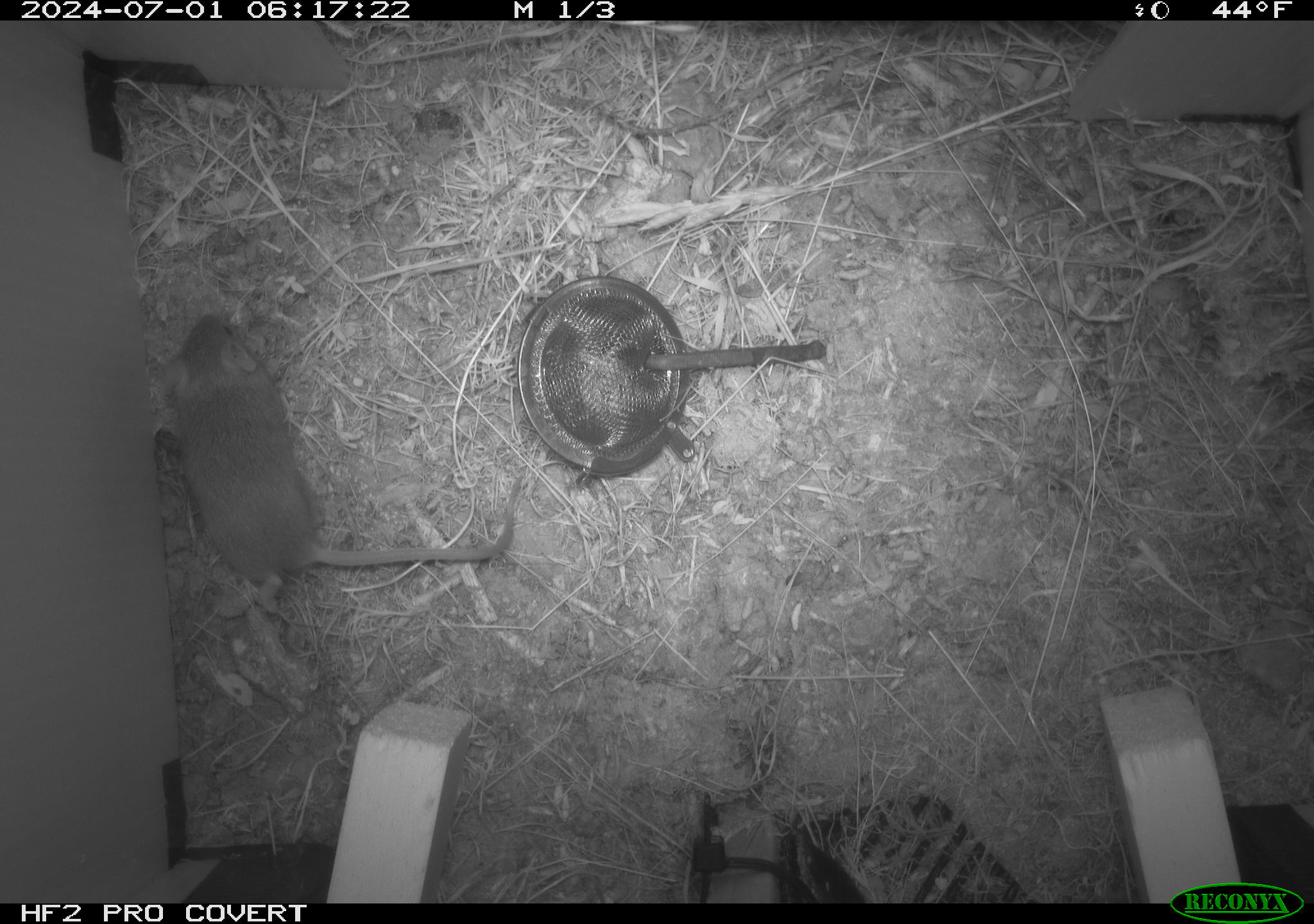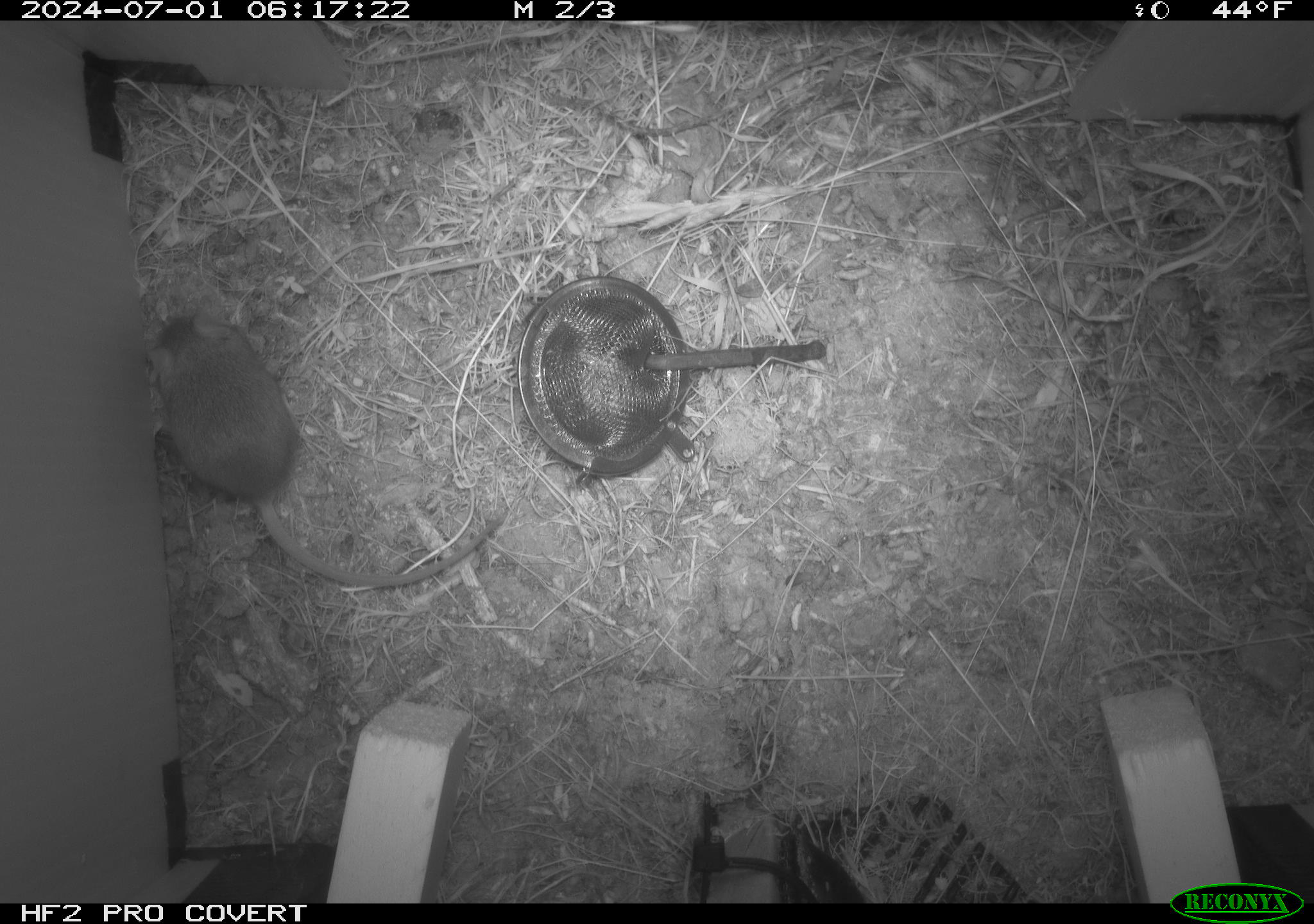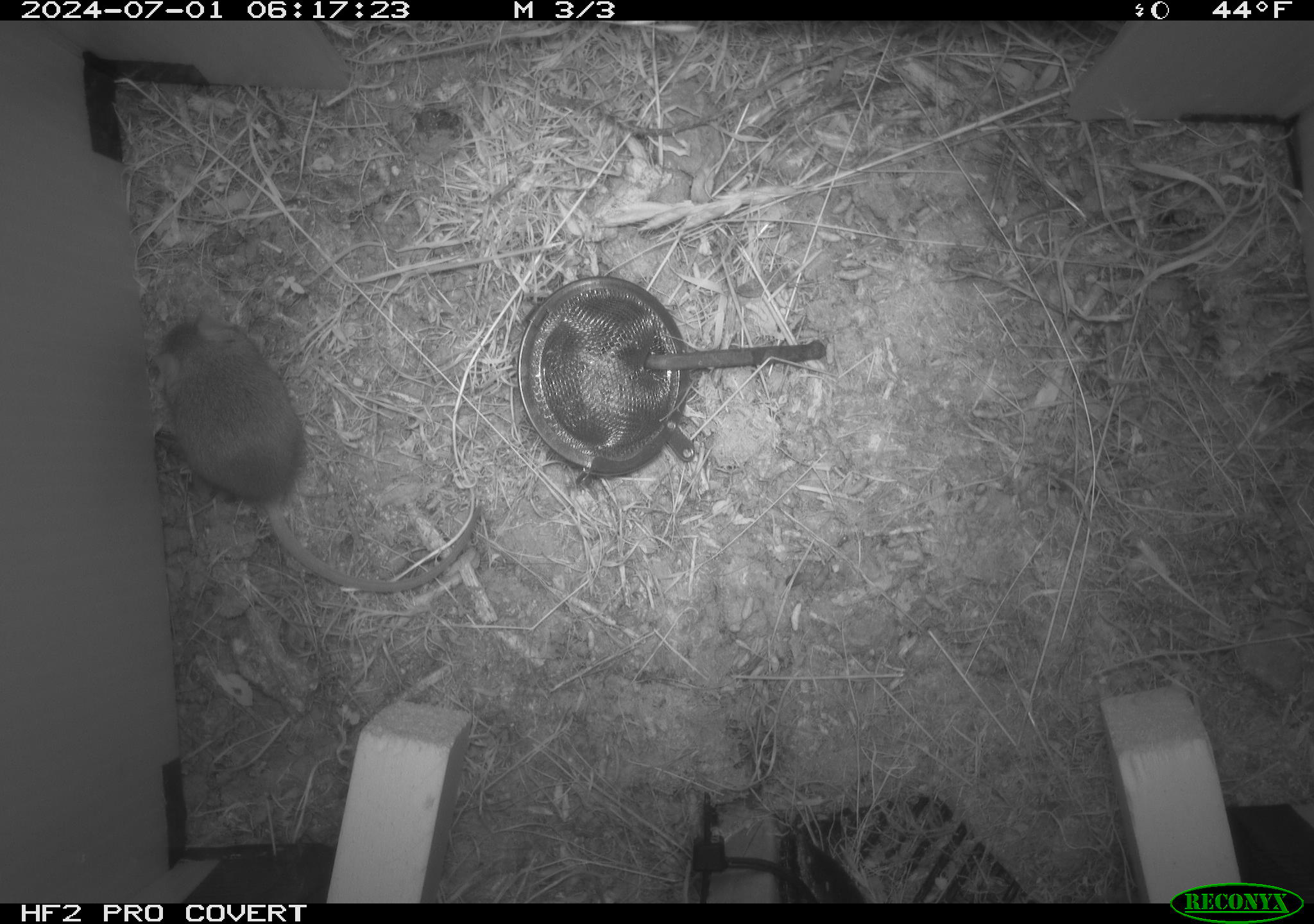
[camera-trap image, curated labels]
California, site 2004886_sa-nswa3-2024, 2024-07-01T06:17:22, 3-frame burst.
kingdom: Animalia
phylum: Chordata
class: Mammalia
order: Rodentia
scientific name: Rodentia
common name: rodent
Rodent (Rodentia).